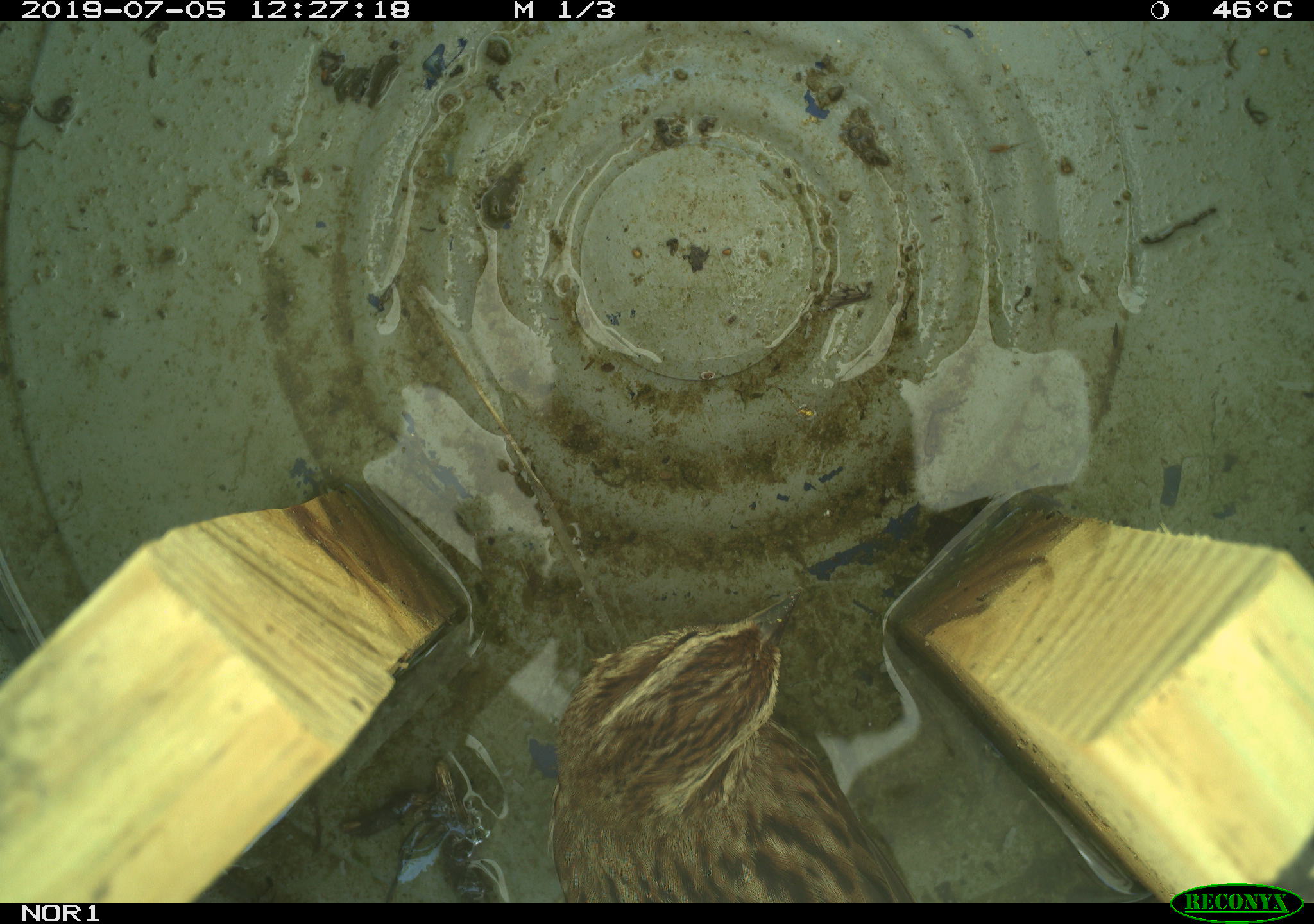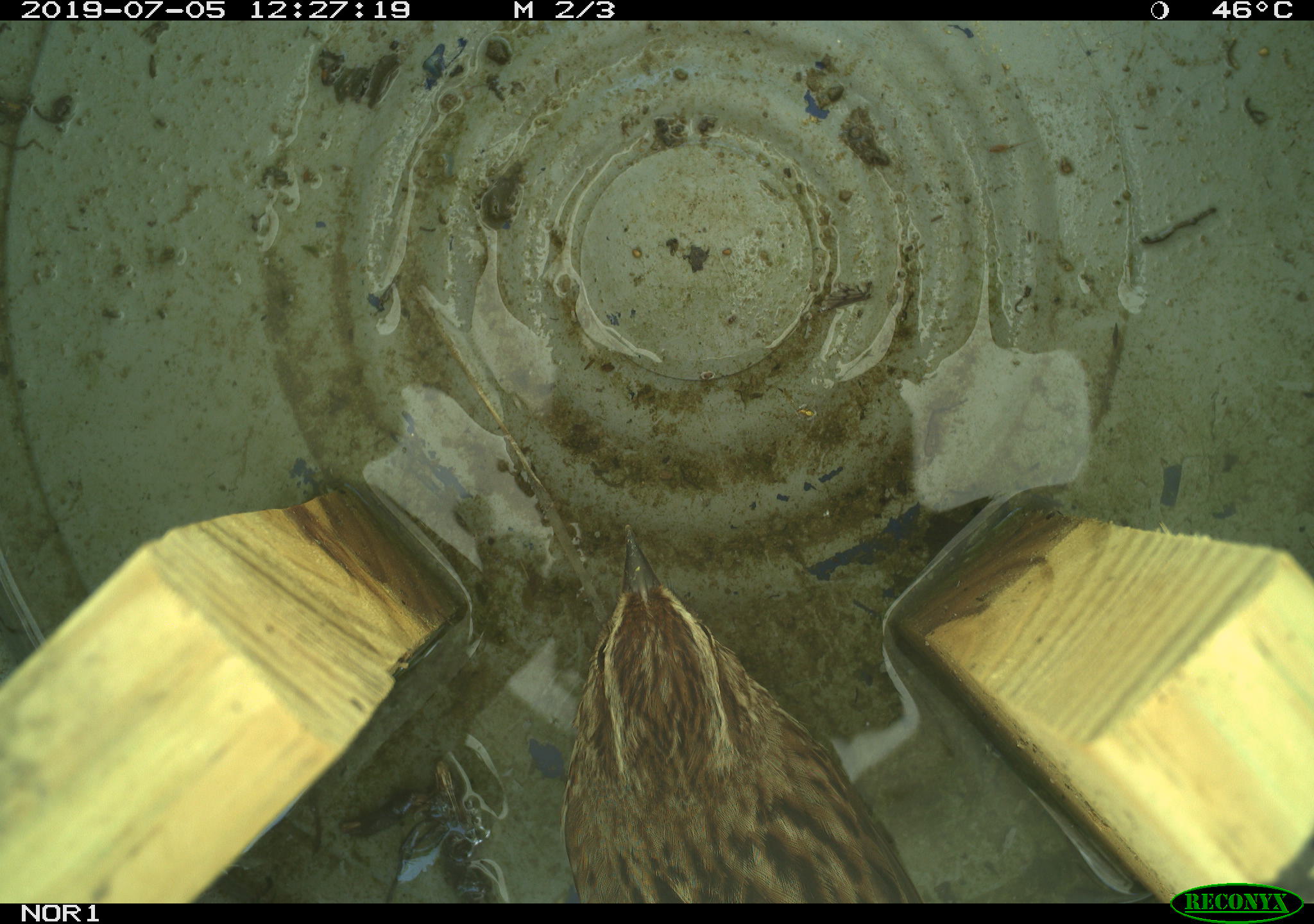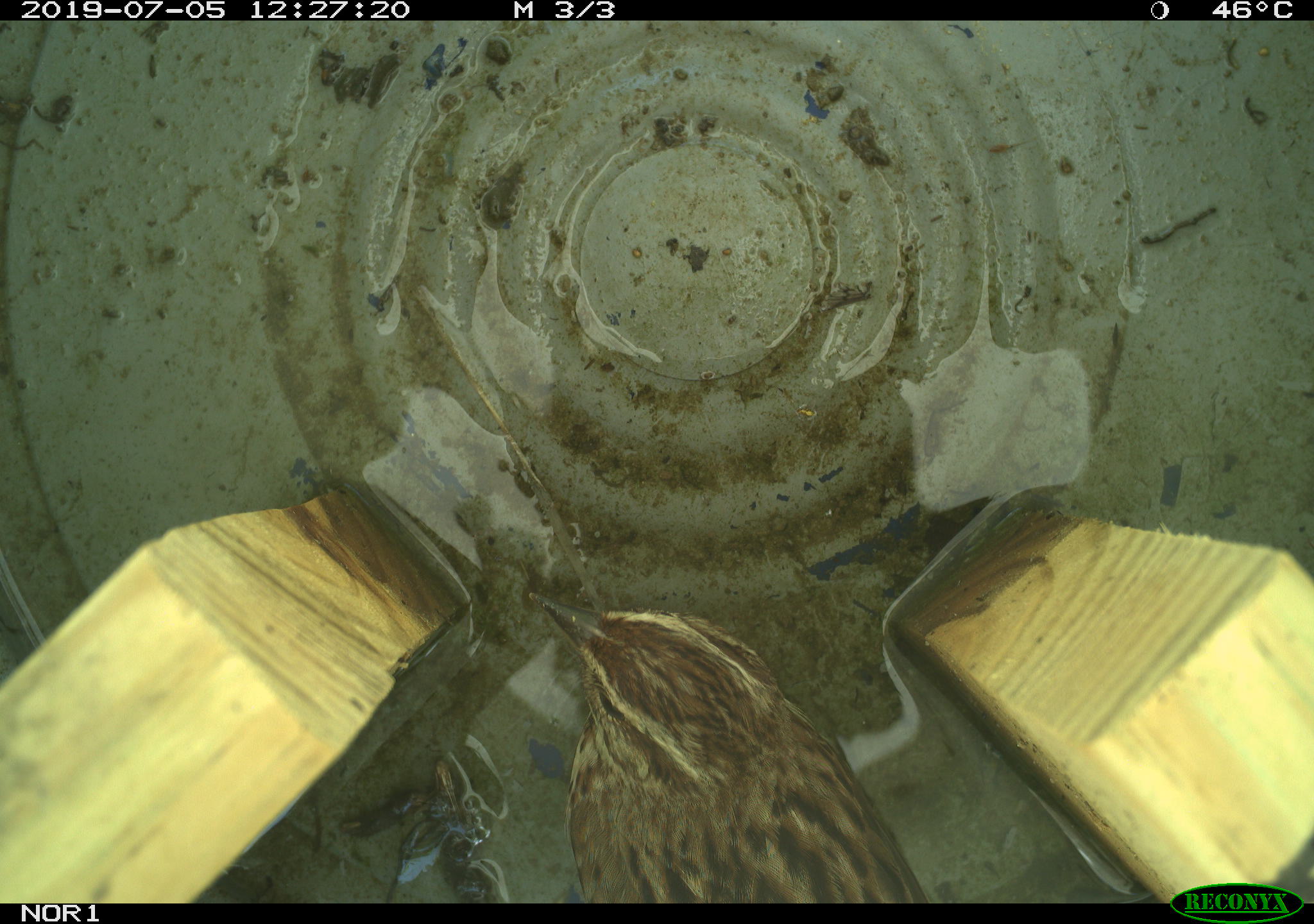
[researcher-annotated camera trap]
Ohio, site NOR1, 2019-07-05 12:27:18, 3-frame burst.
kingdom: Animalia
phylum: Chordata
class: Aves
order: Passeriformes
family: Passerellidae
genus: Melospiza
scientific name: Melospiza melodia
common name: song sparrow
Song sparrow (Melospiza melodia).